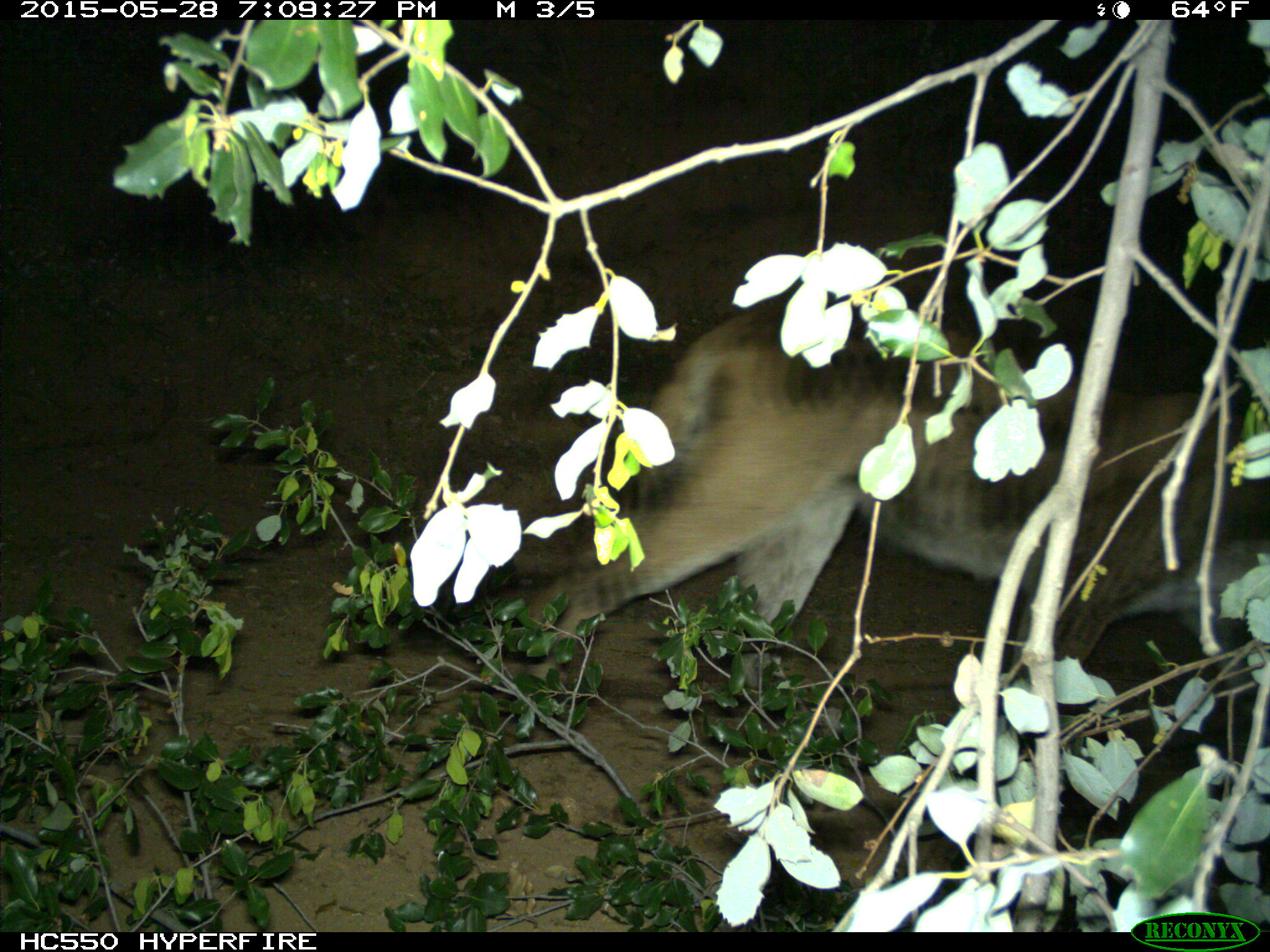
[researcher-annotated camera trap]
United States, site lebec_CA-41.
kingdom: Animalia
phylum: Chordata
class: Mammalia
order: Carnivora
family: Felidae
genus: Puma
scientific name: Puma concolor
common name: mountain lion